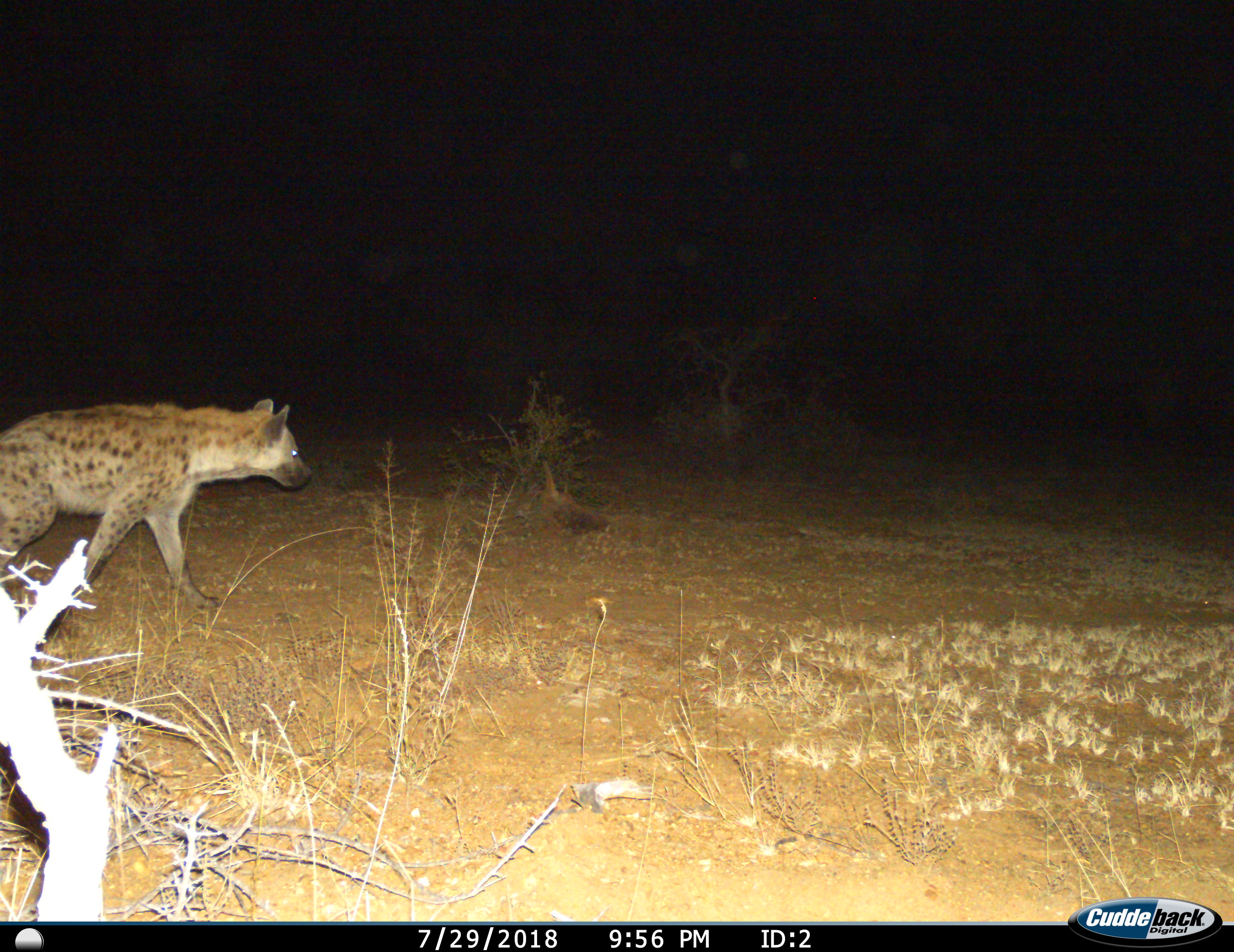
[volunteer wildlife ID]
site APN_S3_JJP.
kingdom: Animalia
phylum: Chordata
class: Mammalia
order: Carnivora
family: Hyaenidae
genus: Crocuta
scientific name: Crocuta crocuta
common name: spotted hyena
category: hyenaspotted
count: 1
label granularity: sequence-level